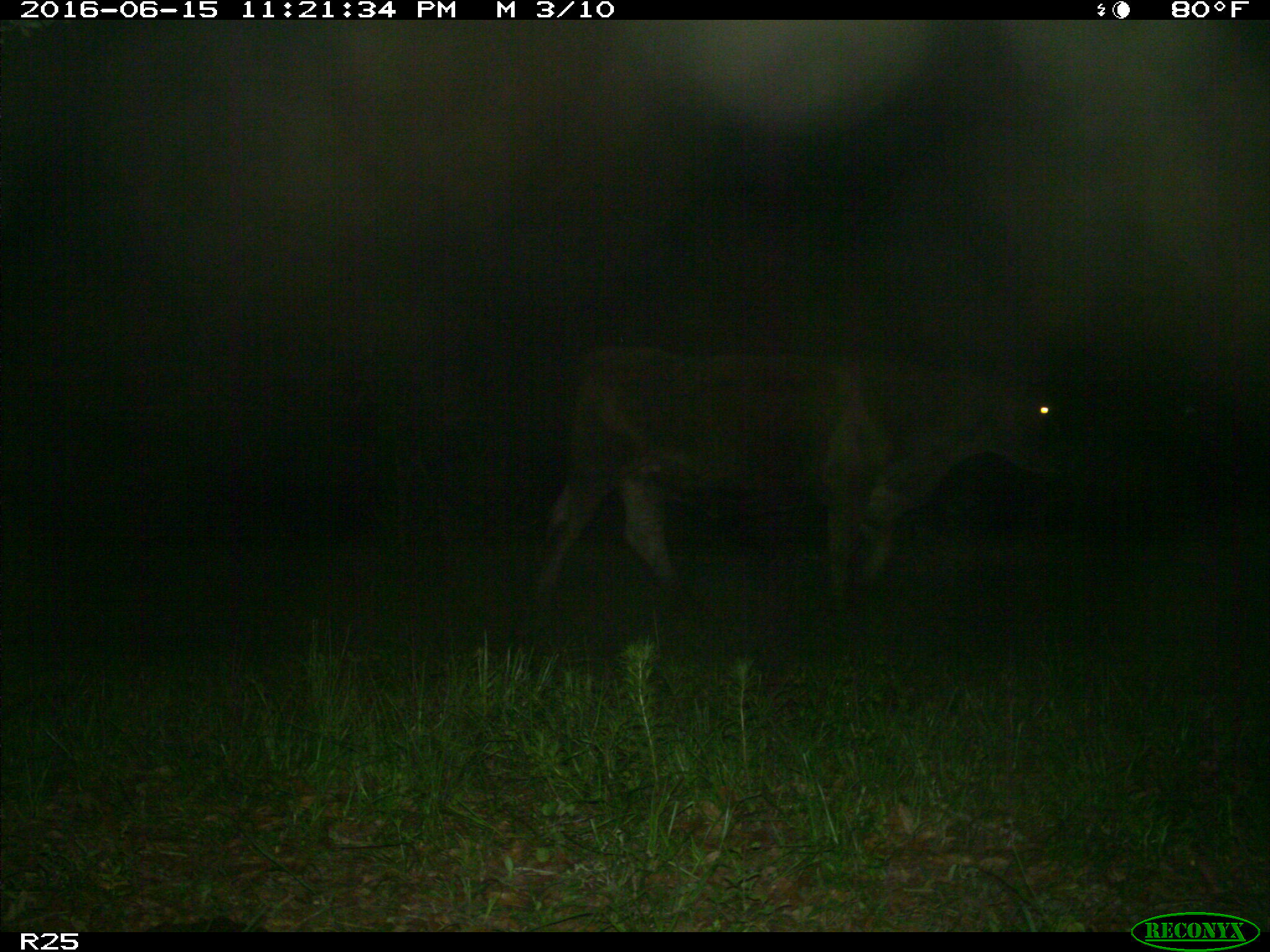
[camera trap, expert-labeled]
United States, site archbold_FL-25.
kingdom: Animalia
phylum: Chordata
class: Mammalia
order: Artiodactyla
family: Bovidae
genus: Bos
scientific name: Bos taurus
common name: domestic cow